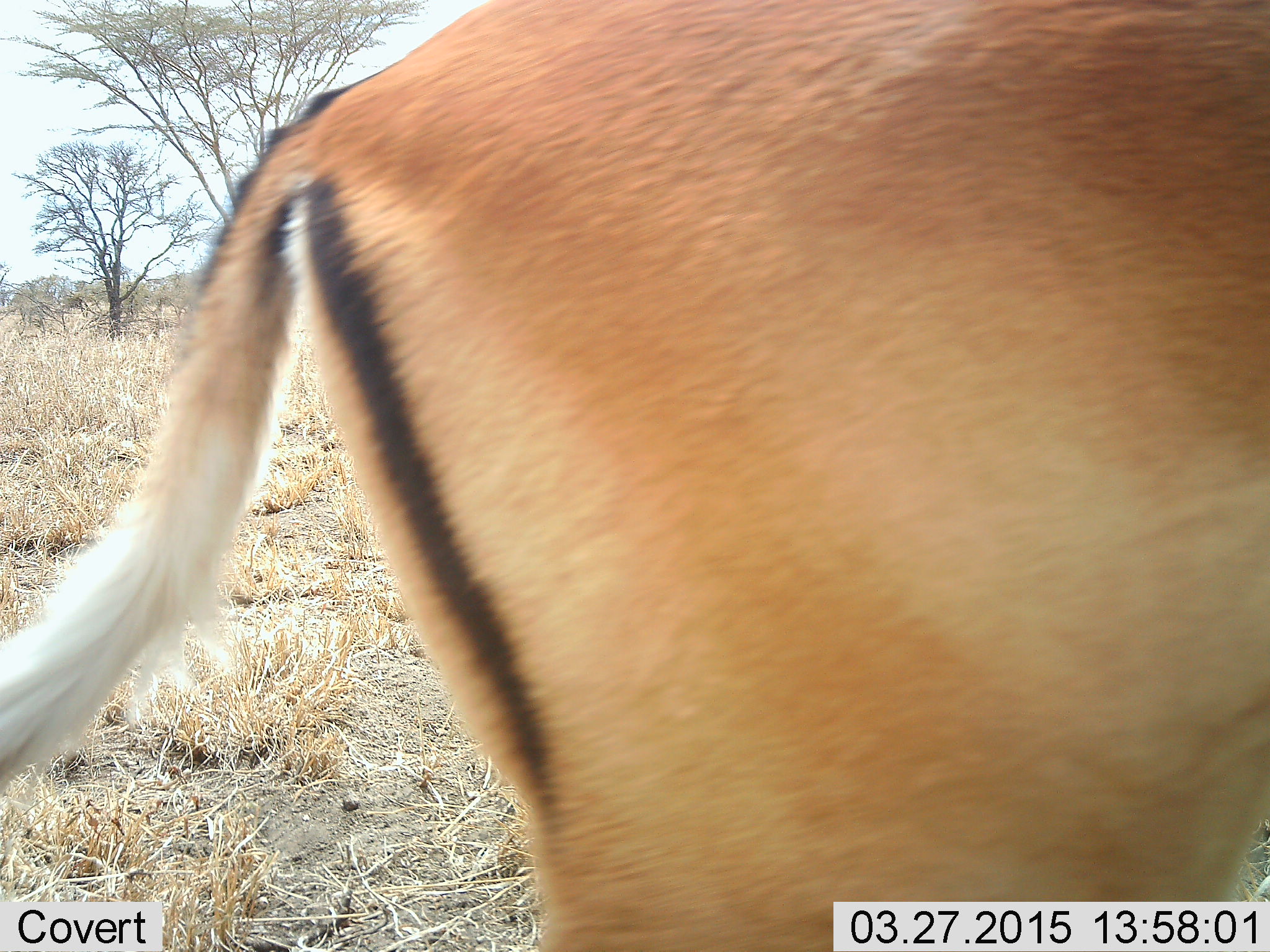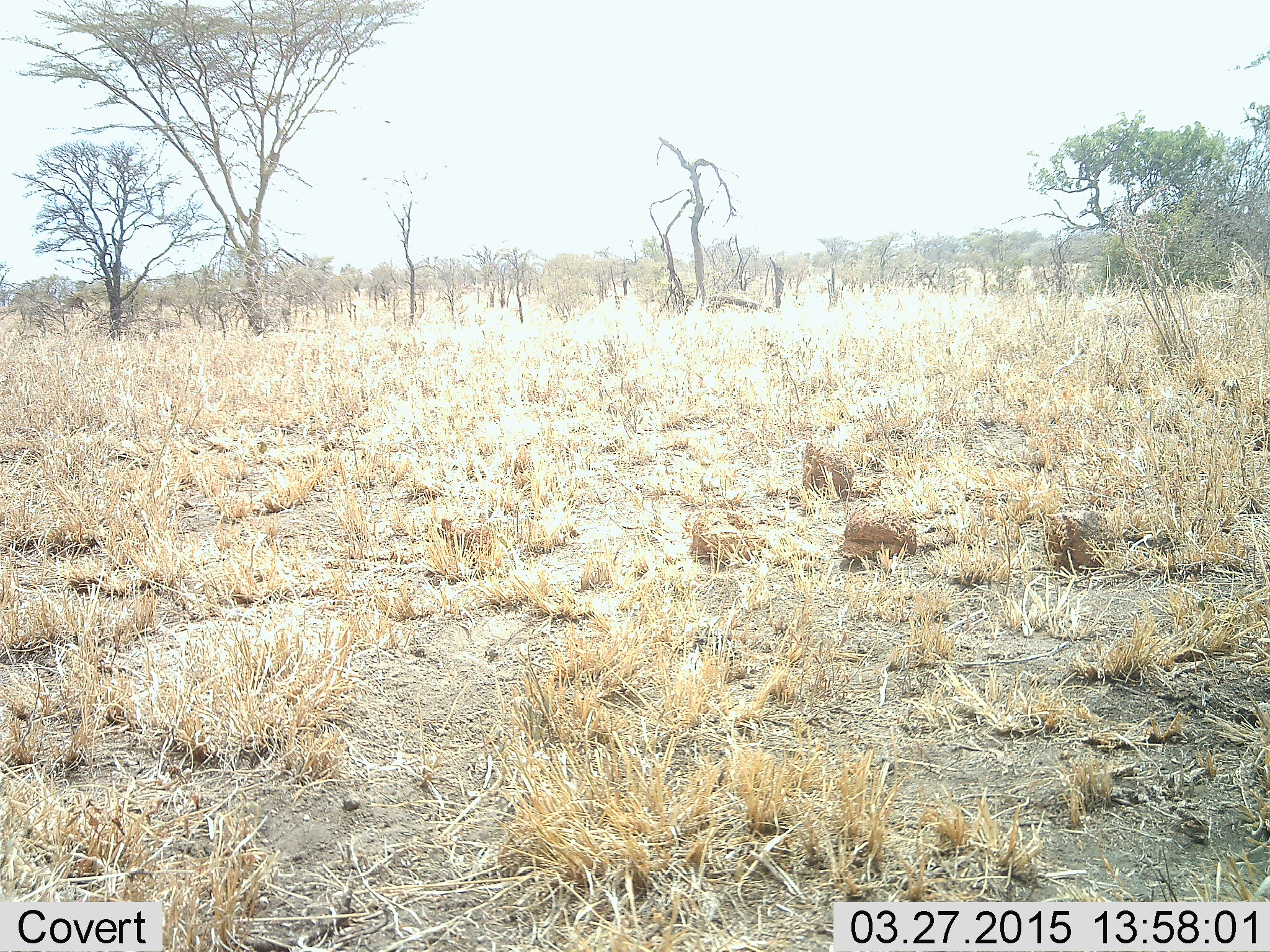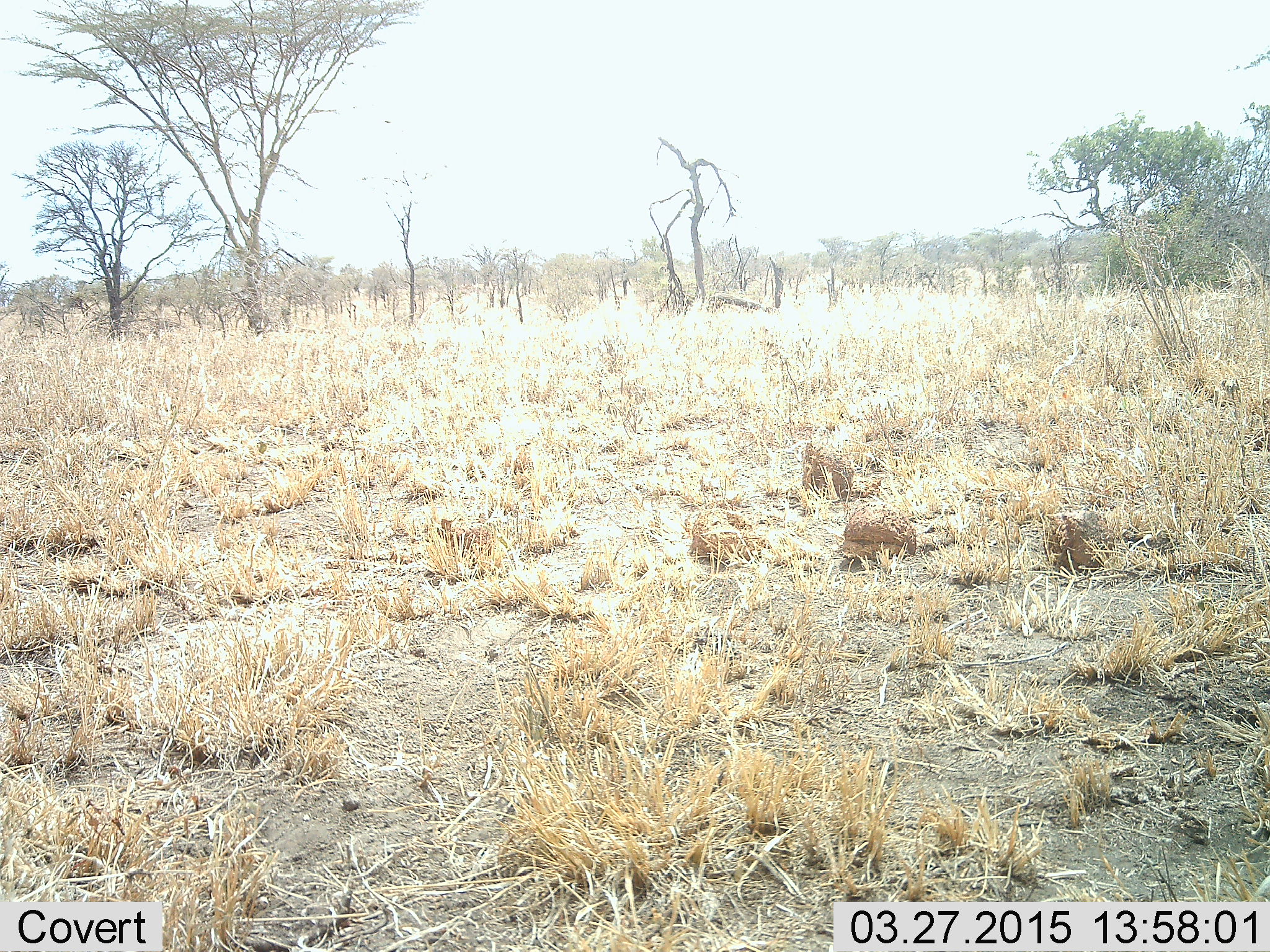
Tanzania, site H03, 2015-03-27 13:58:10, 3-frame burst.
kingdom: Animalia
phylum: Chordata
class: Mammalia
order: Artiodactyla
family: Bovidae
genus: Aepyceros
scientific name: Aepyceros melampus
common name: impala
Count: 1.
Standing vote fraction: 10%.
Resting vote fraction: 0%.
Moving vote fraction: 90%.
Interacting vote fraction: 0%.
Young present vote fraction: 0%.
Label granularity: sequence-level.